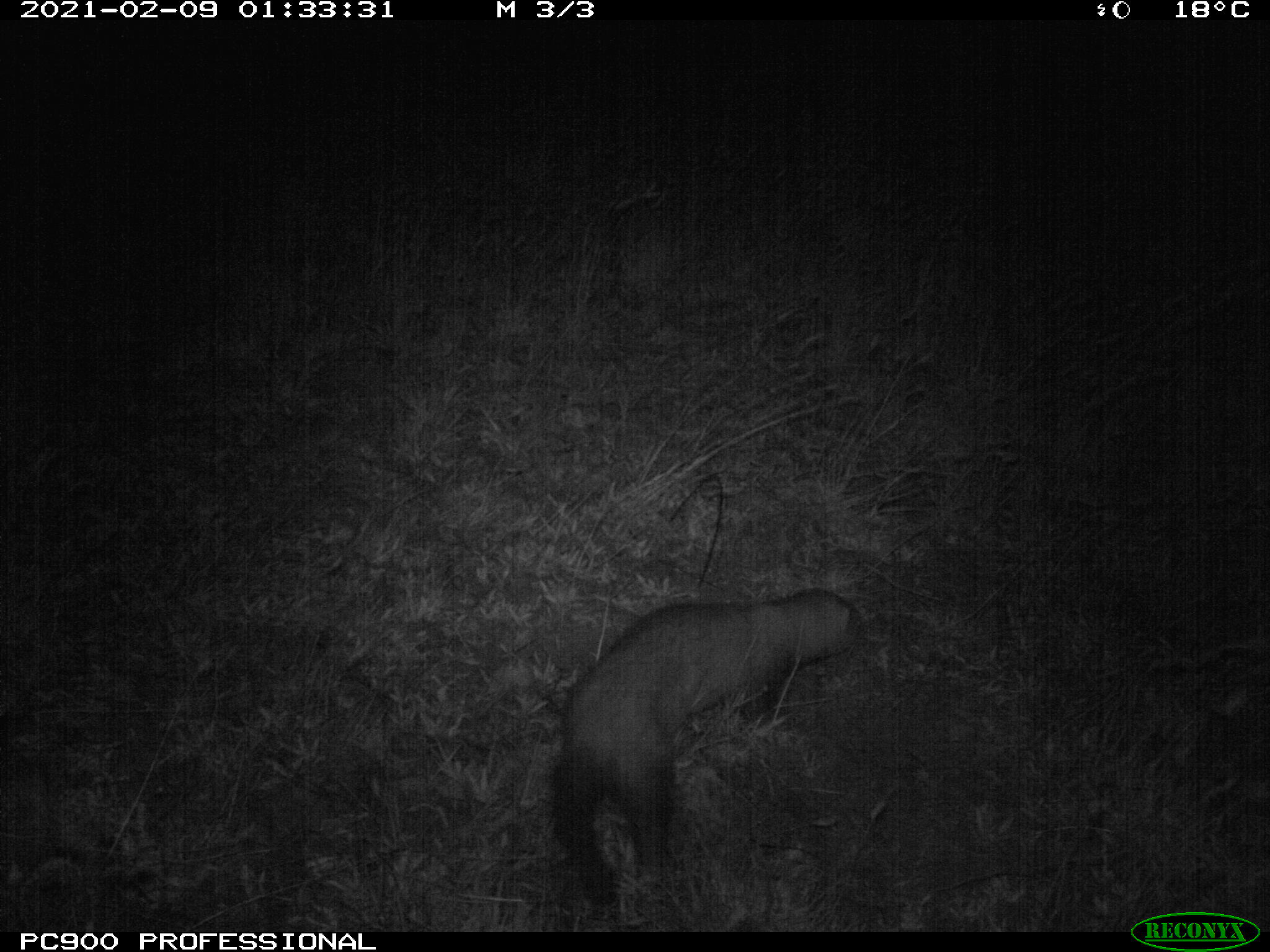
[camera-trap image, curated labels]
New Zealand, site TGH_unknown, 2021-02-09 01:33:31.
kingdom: Animalia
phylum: Chordata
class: Mammalia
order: Carnivora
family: Mustelidae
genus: Mustela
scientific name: Mustela furo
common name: ferret